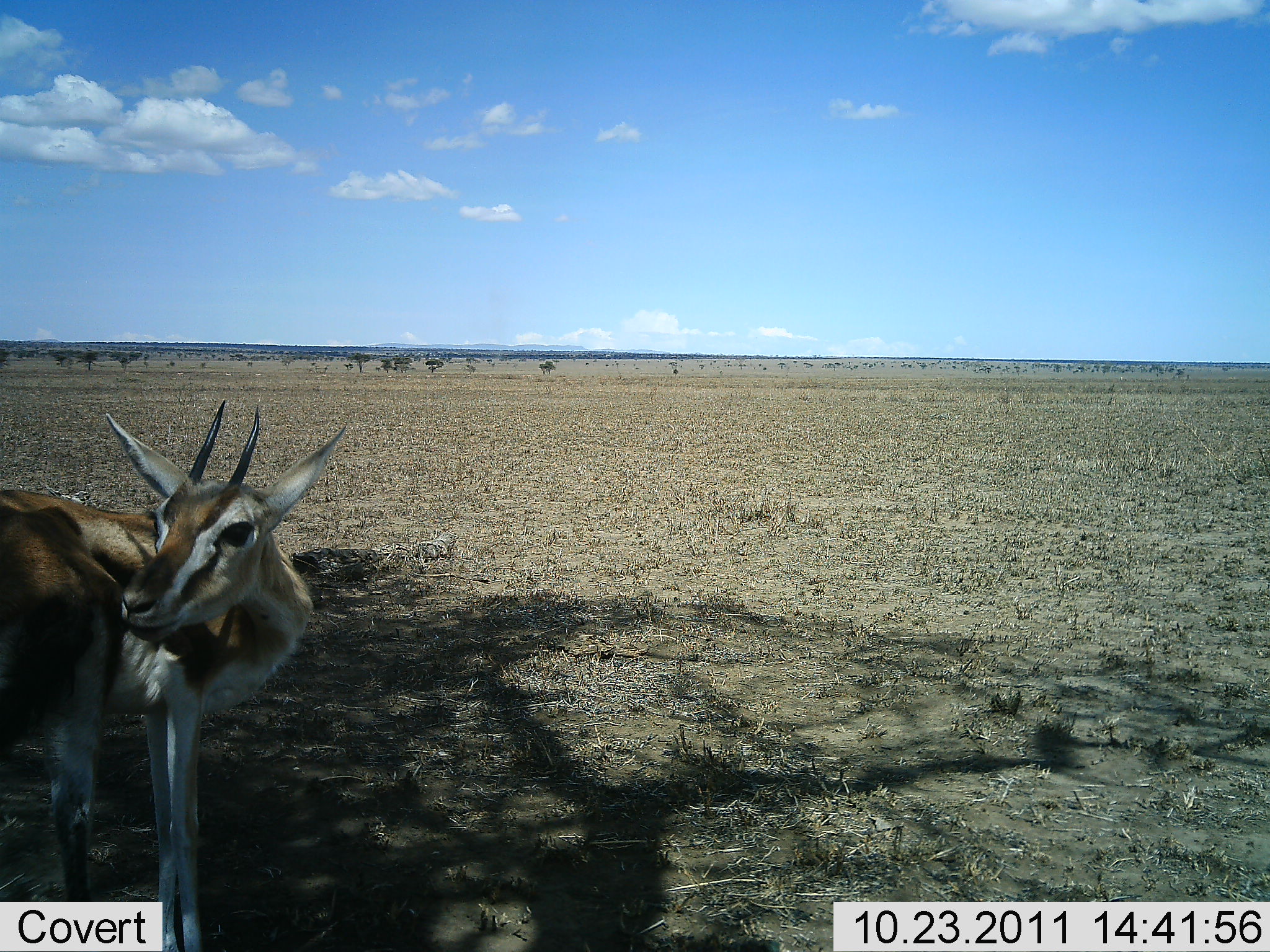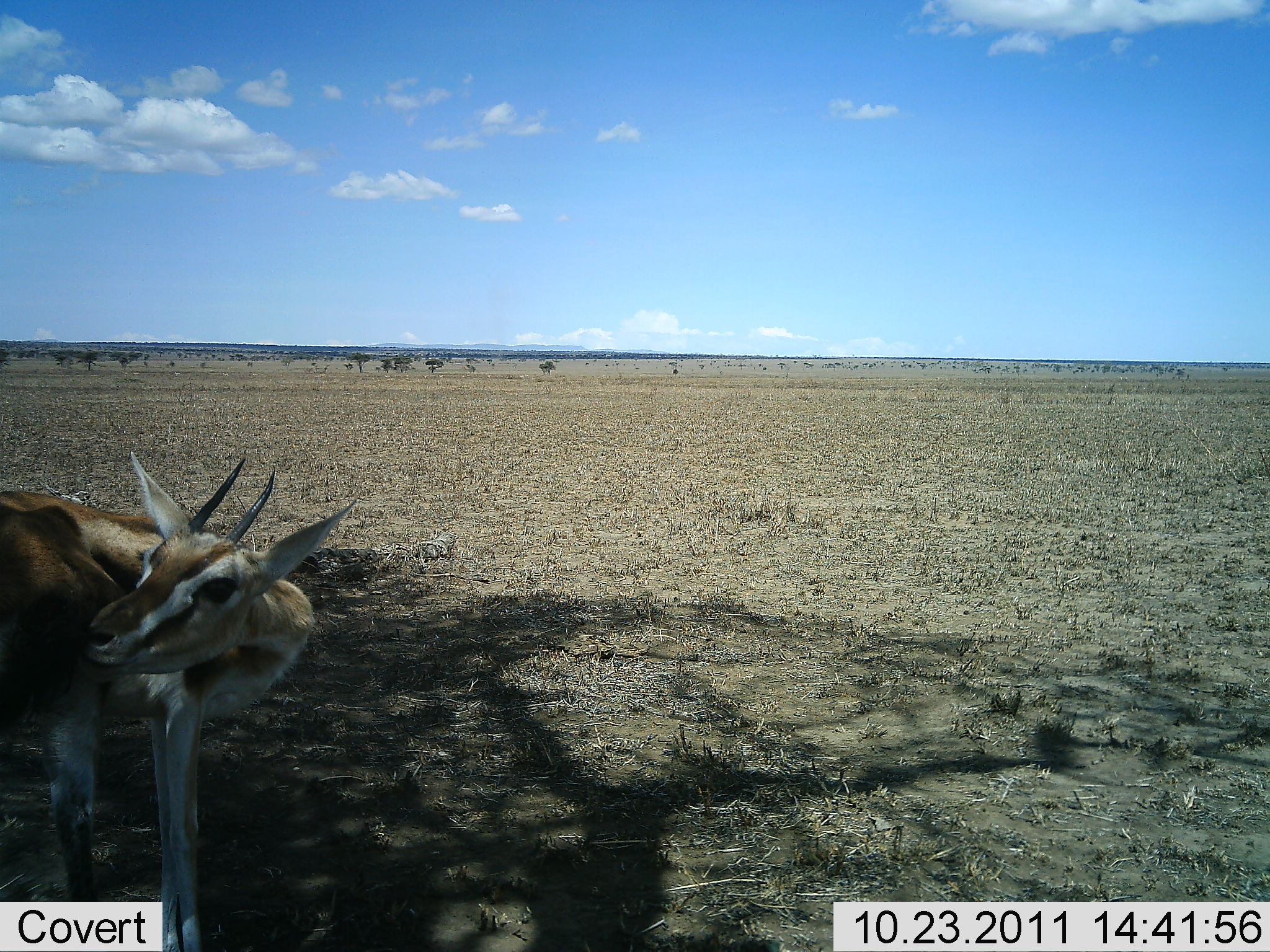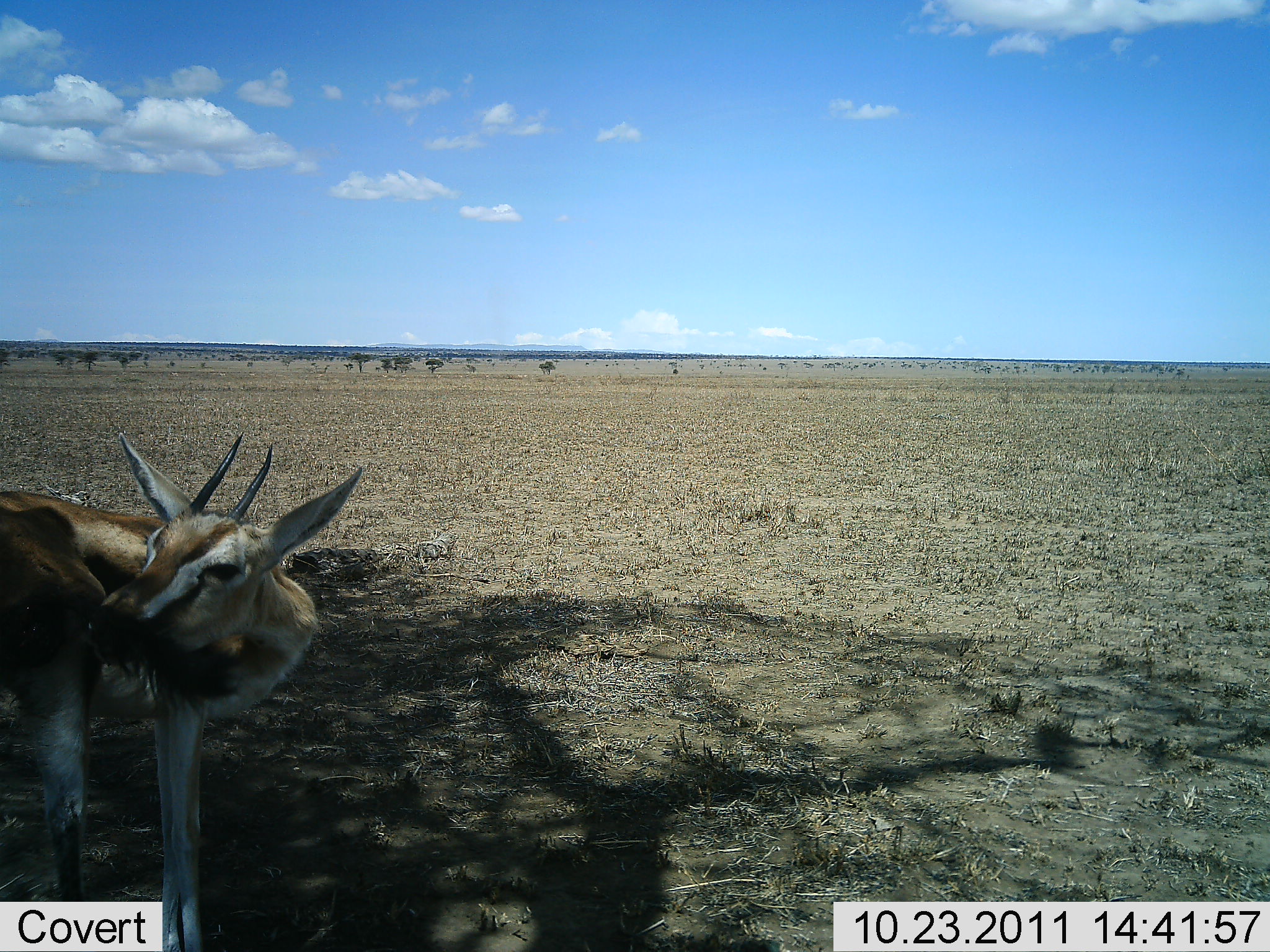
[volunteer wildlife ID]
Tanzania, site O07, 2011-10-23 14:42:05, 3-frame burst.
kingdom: Animalia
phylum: Chordata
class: Mammalia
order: Artiodactyla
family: Bovidae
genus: Eudorcas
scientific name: Eudorcas thomsonii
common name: thomson's gazelle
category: gazellethomsons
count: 1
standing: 71%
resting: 0%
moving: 14%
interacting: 14%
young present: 0%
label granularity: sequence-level